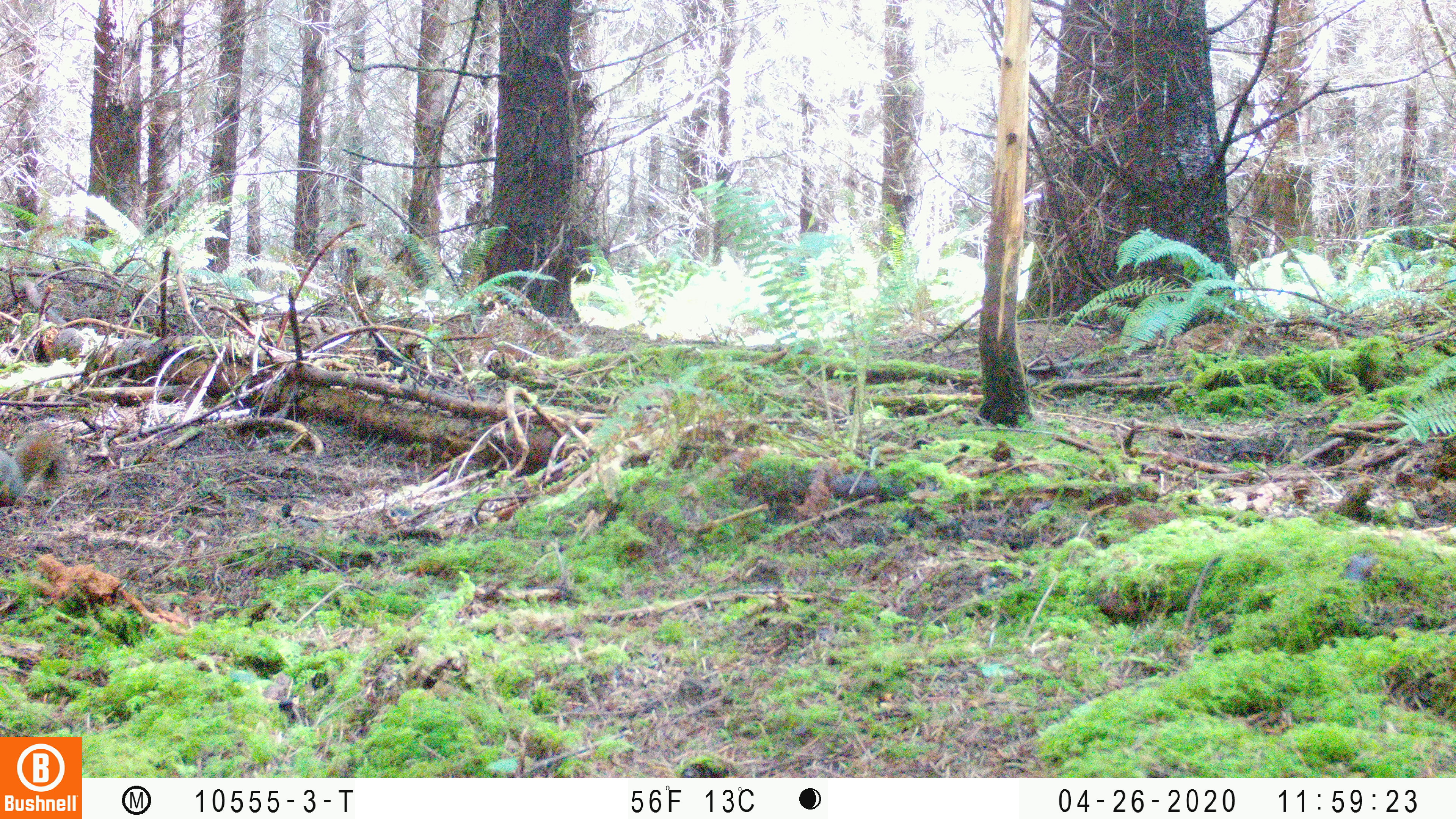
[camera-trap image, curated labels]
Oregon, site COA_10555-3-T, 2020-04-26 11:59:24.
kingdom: Animalia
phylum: Chordata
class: Mammalia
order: Rodentia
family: Sciuridae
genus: Tamiasciurus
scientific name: Tamiasciurus douglasii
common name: douglas squirrel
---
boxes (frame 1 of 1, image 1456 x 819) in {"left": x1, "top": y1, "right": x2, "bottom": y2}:
douglas squirrel: {"left": 0, "top": 431, "right": 72, "bottom": 512}